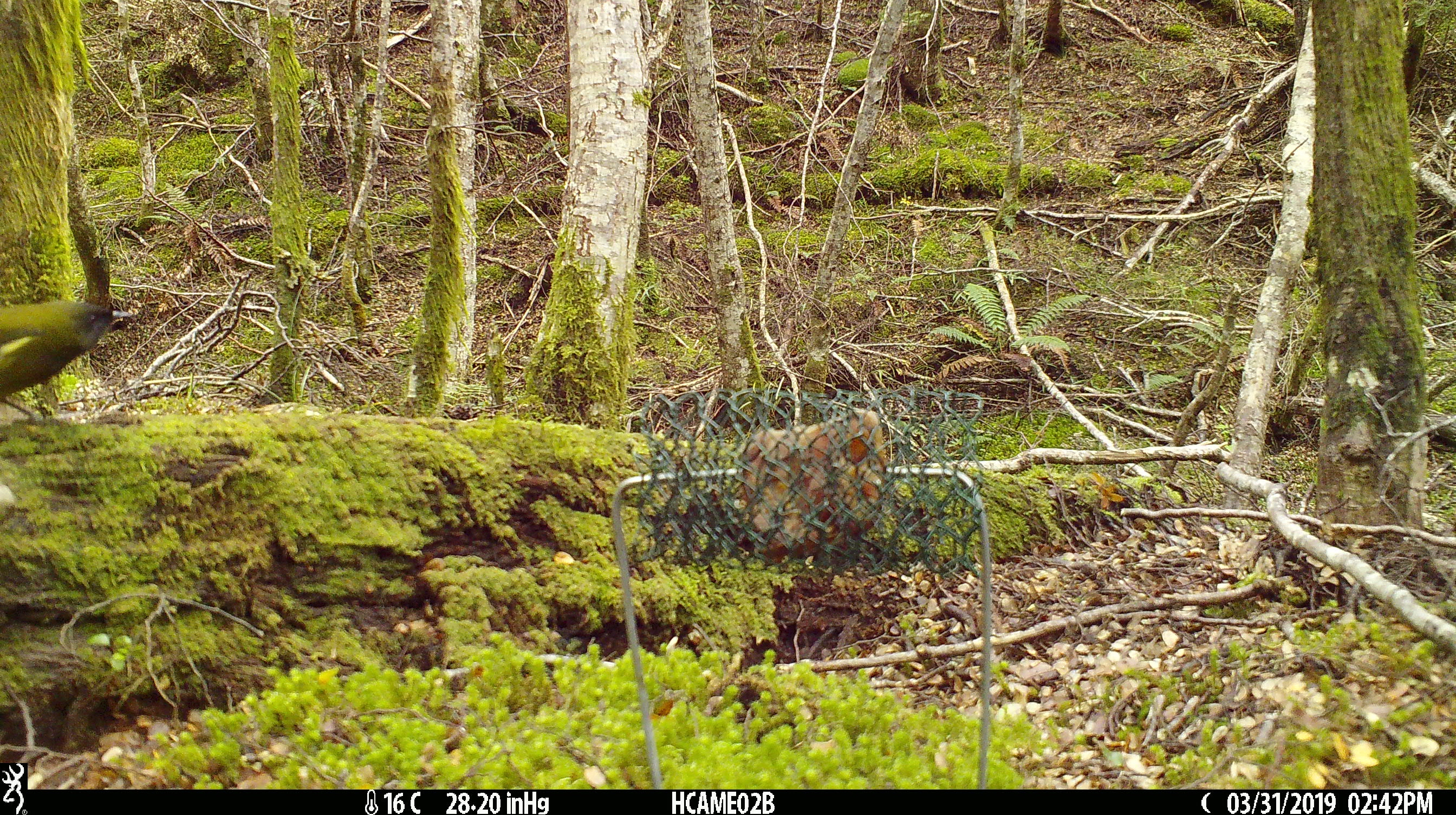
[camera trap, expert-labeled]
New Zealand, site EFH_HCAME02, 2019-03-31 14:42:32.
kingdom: Animalia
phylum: Chordata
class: Aves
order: Passeriformes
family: Meliphagidae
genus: Anthornis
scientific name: Anthornis melanura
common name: new zealand bellbird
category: bellbird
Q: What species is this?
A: Bellbird (new zealand bellbird) (Anthornis melanura).